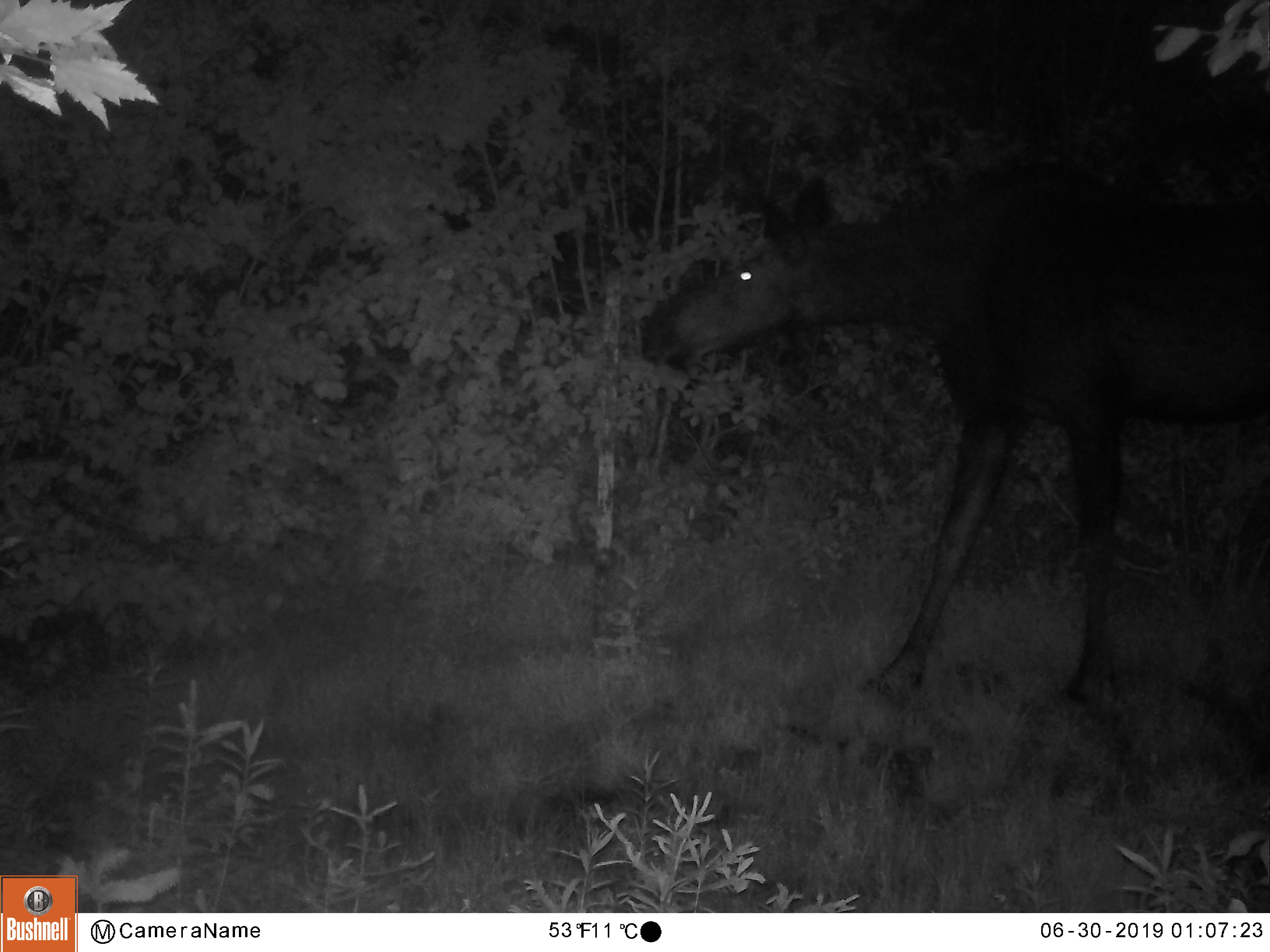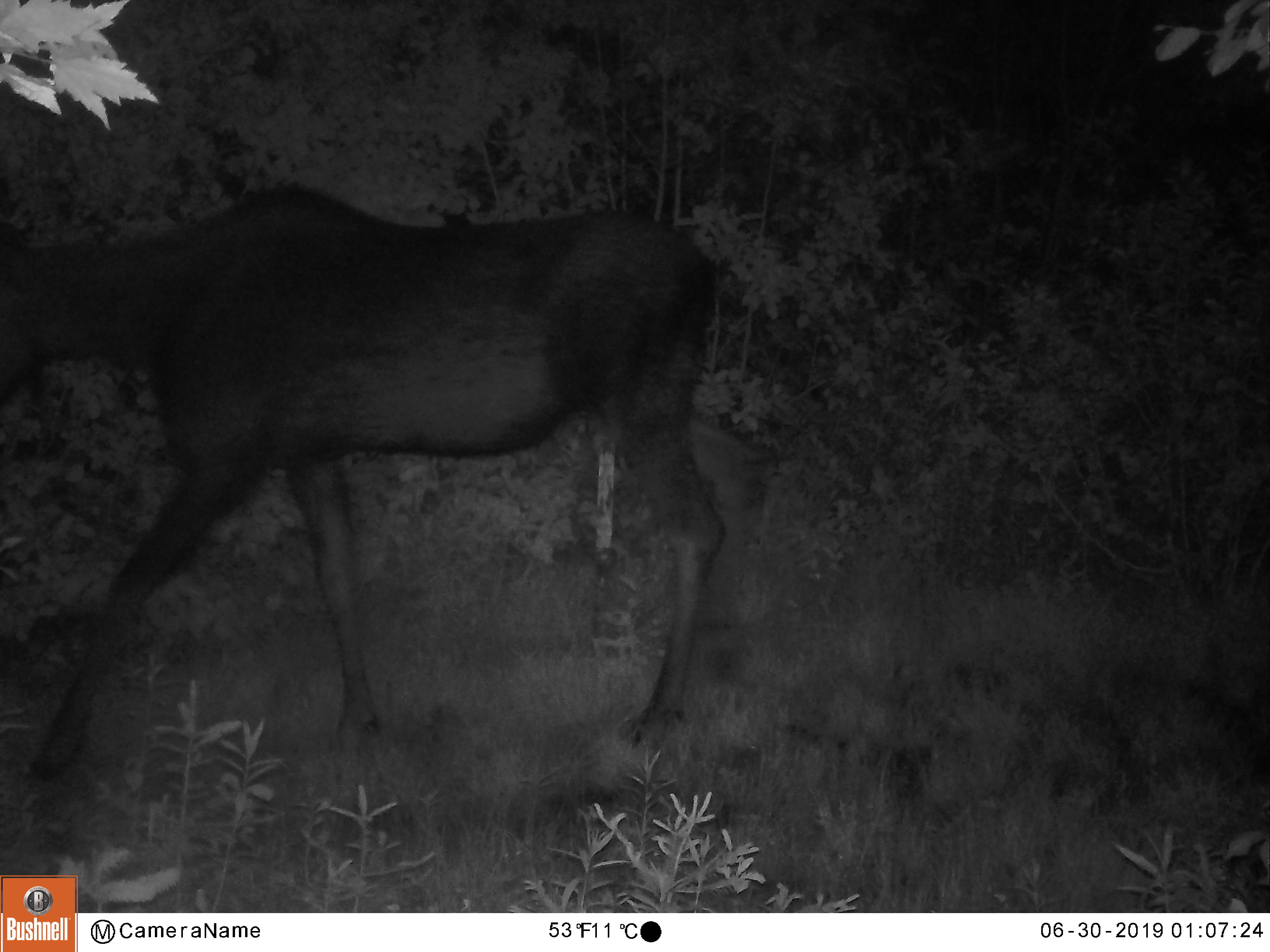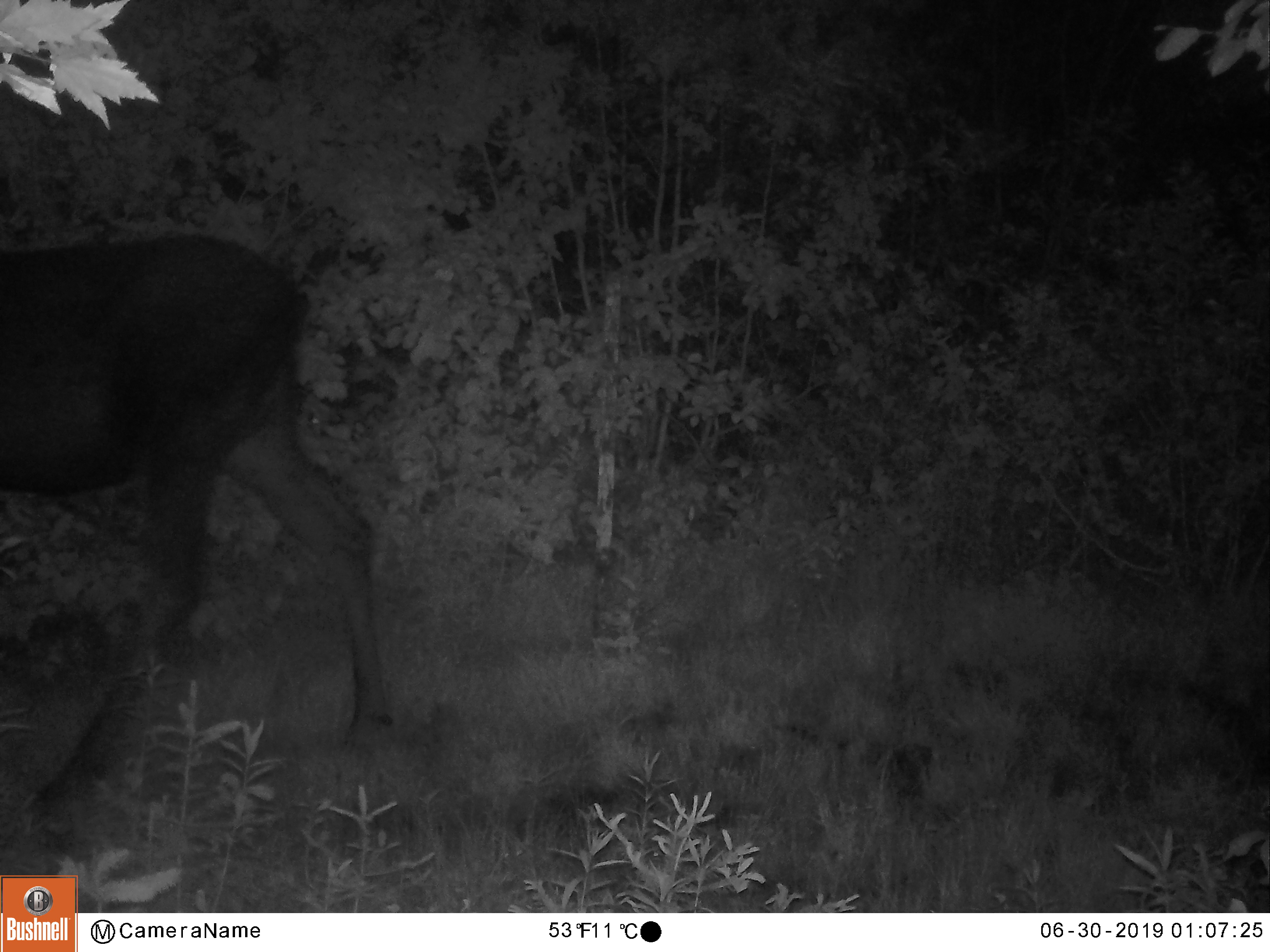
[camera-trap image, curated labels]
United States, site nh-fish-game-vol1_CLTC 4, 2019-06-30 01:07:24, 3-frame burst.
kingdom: Animalia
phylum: Chordata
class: Mammalia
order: Artiodactyla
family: Cervidae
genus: Alces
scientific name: Alces alces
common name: moose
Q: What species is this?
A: Moose (Alces alces).